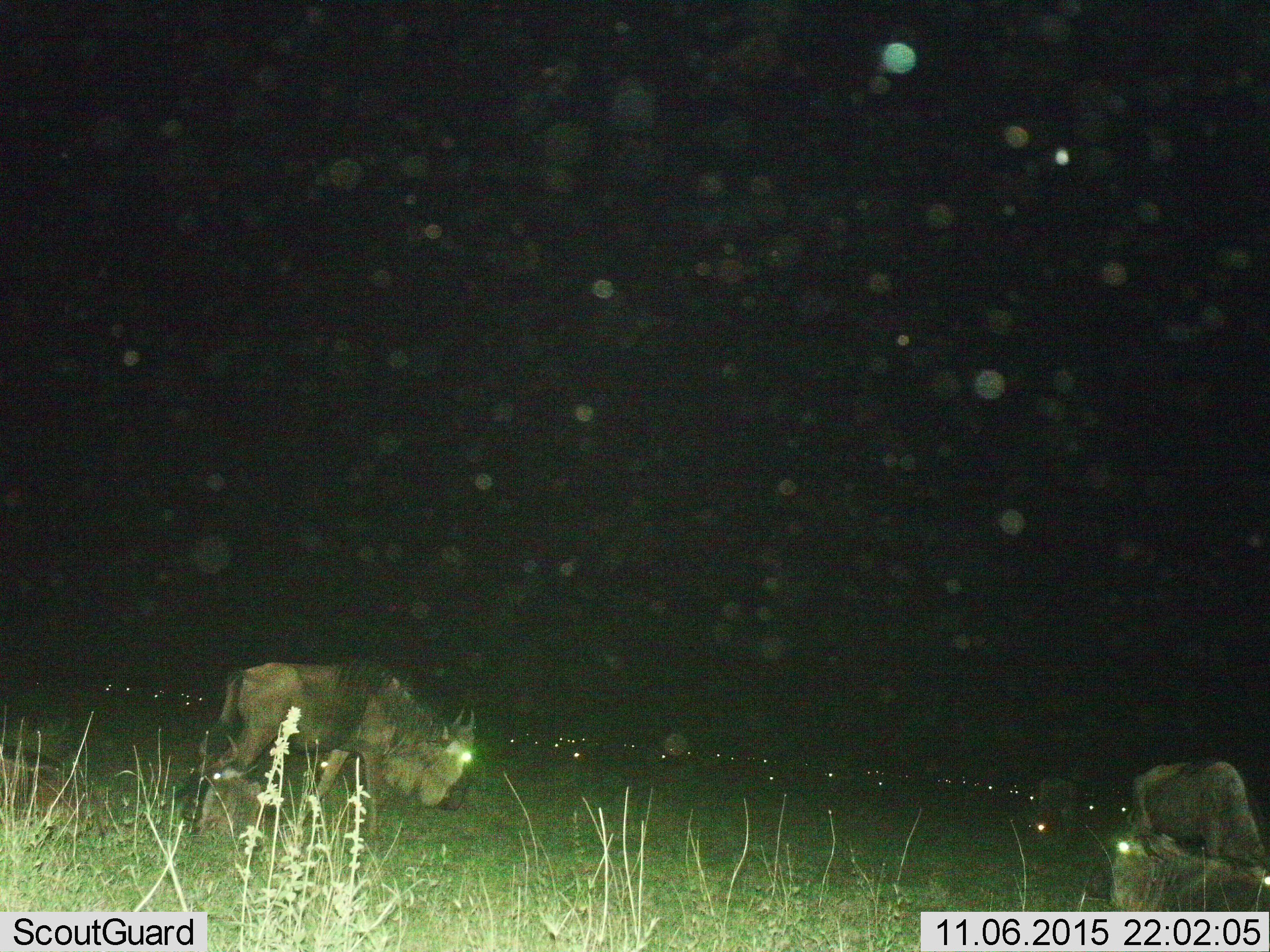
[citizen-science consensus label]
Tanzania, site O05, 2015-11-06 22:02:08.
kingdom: Animalia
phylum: Chordata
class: Mammalia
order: Artiodactyla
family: Bovidae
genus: Connochaetes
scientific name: Connochaetes taurinus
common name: blue wildebeest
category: wildebeest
Wildebeest (blue wildebeest) (Connochaetes taurinus), count 11-50. Behavior (volunteer vote fractions): standing 75%, resting 50%, moving 25%, interacting 12%. Young present (vote fraction): 12%. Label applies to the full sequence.